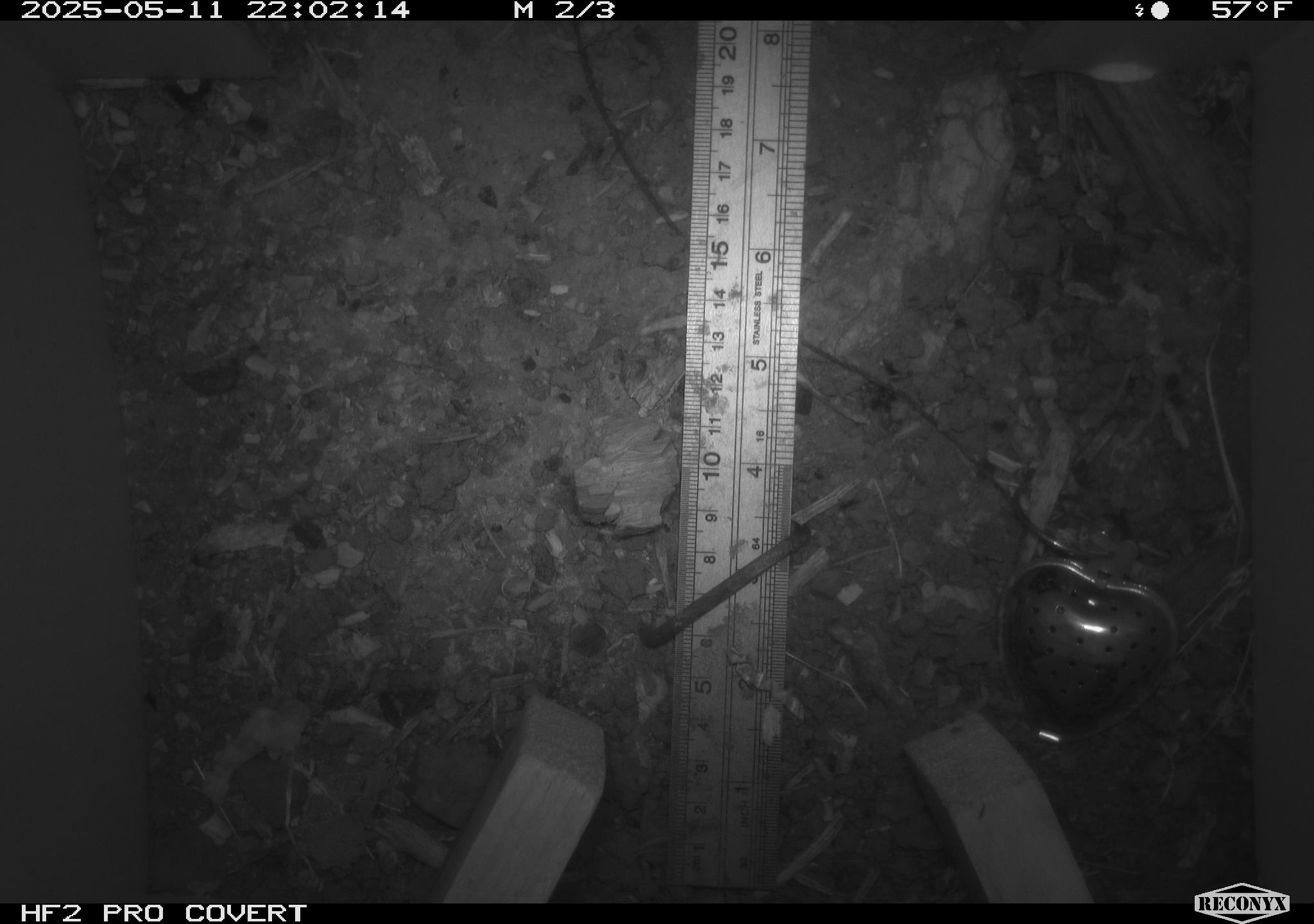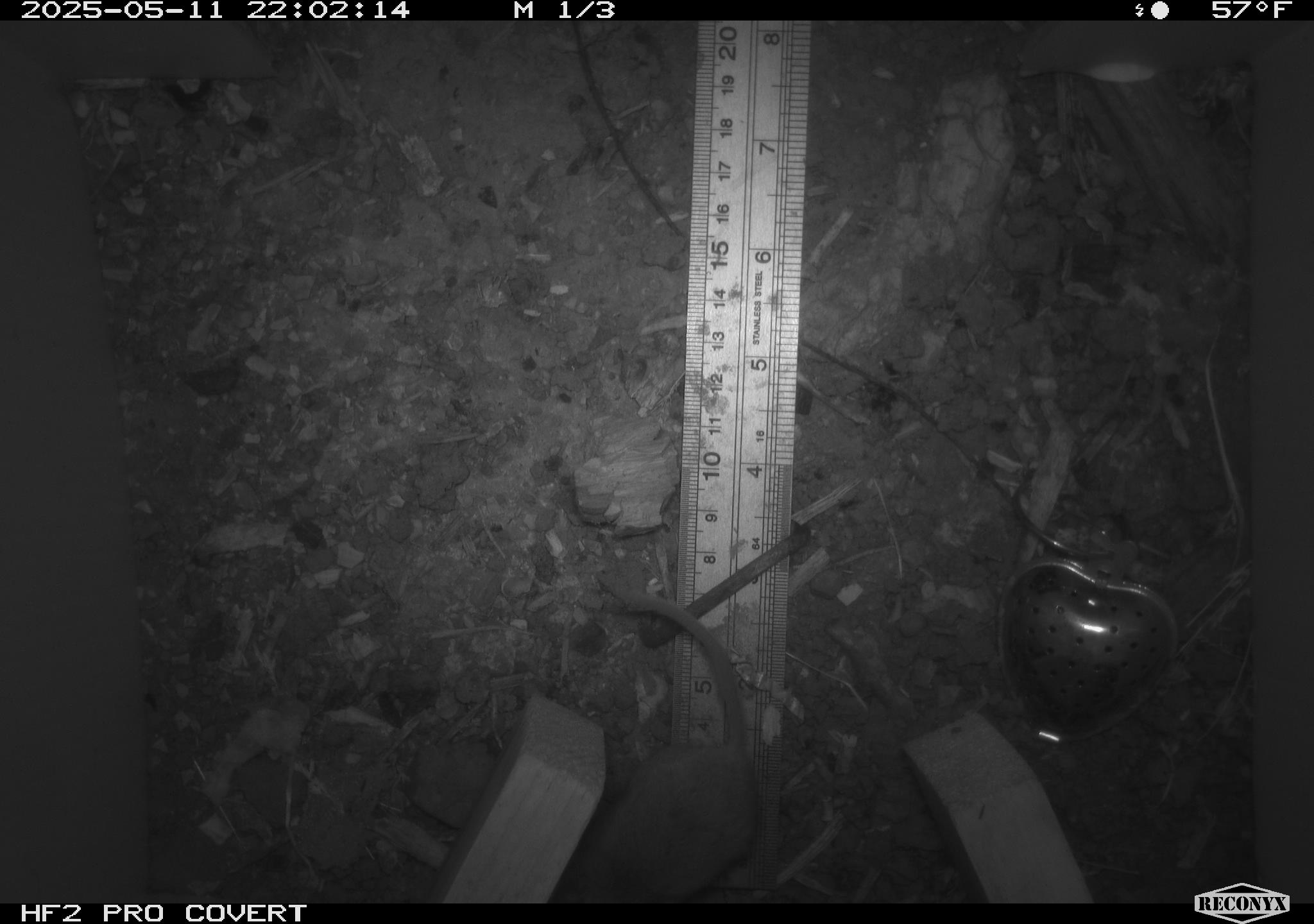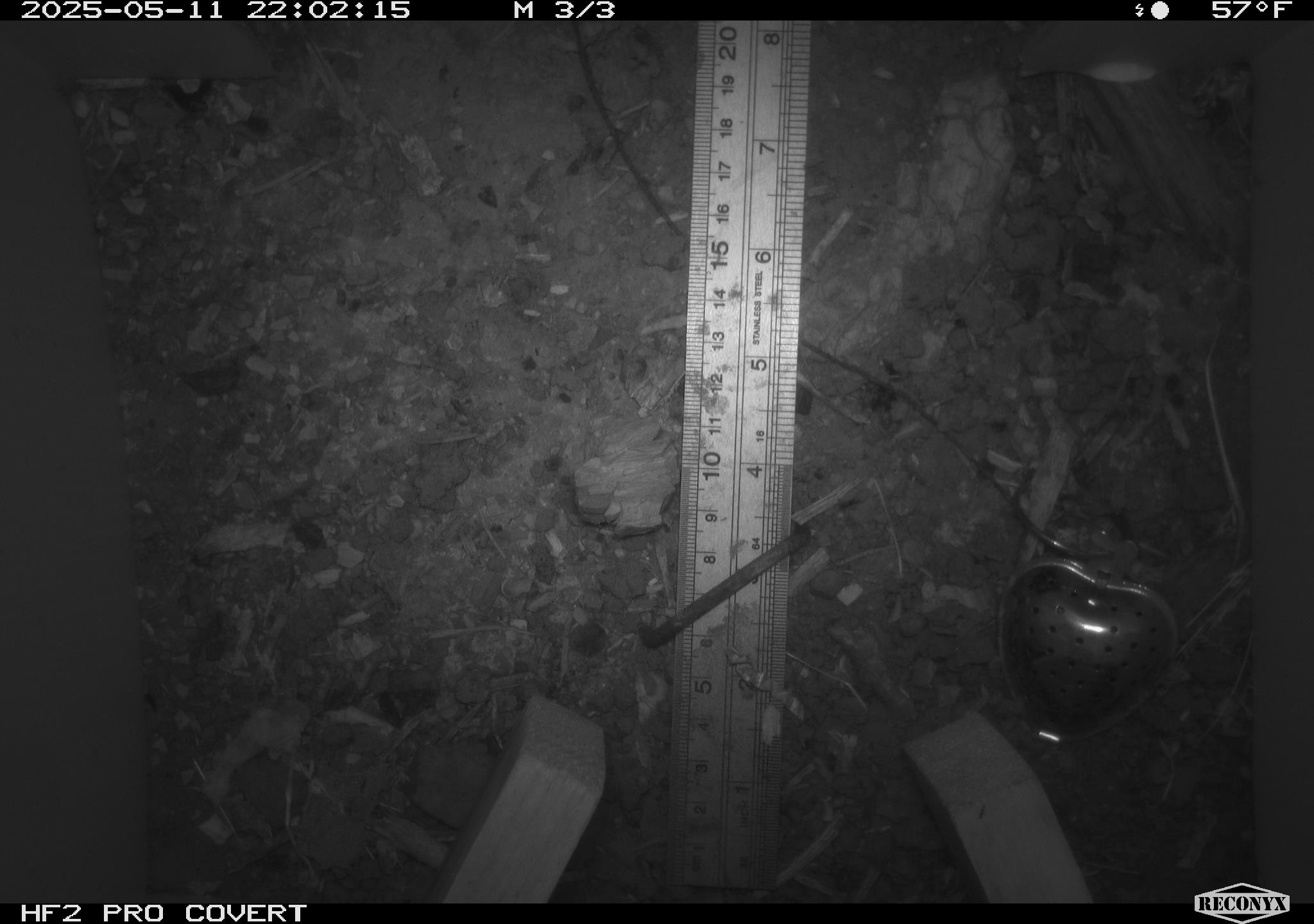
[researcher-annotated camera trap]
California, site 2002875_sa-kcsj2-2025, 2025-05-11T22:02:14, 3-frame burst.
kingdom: Animalia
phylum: Chordata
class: Mammalia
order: Rodentia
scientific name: Rodentia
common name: rodent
Rodent (Rodentia).